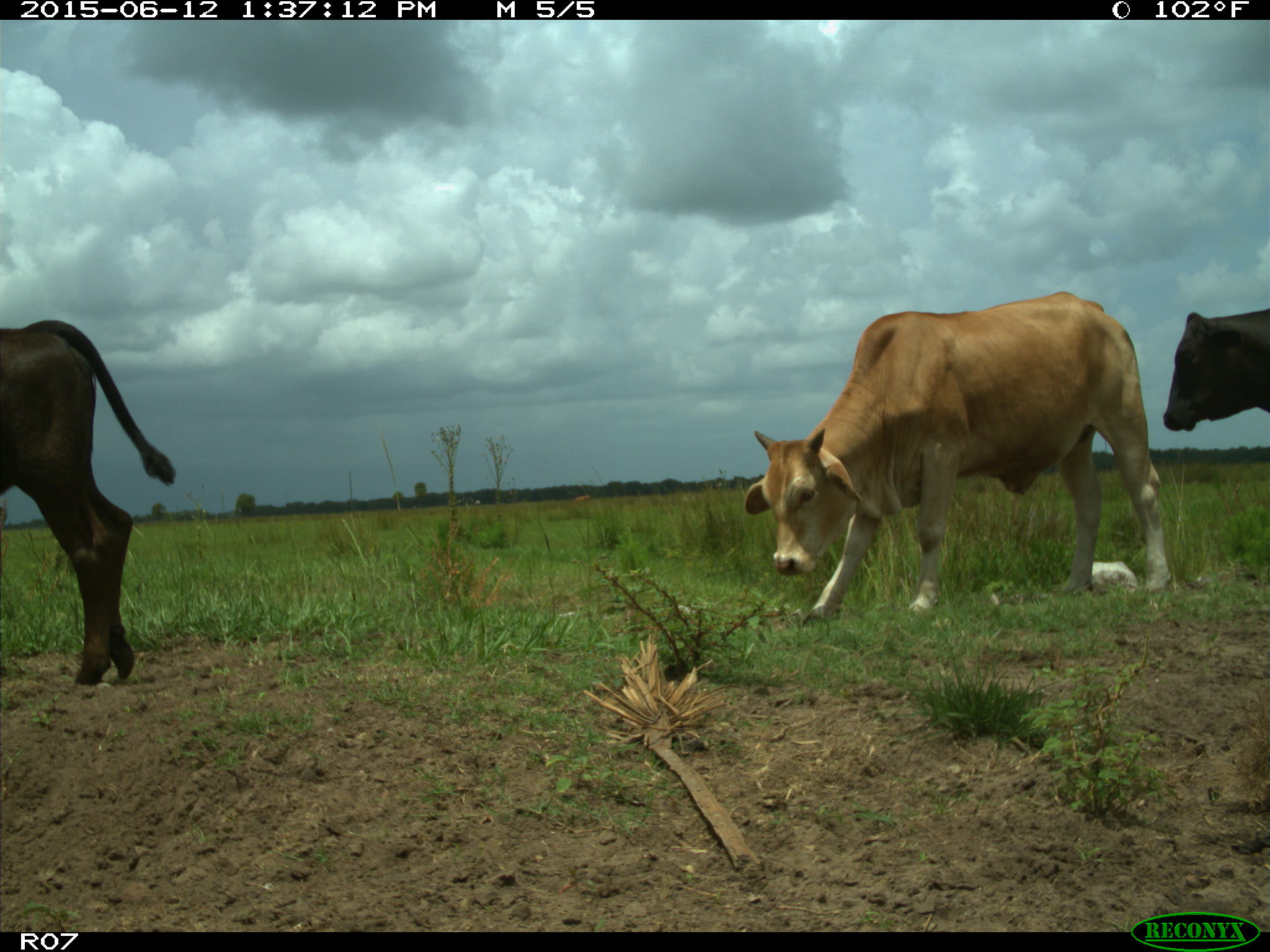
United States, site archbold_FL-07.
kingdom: Animalia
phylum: Chordata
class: Mammalia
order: Artiodactyla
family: Bovidae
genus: Bos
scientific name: Bos taurus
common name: domestic cow